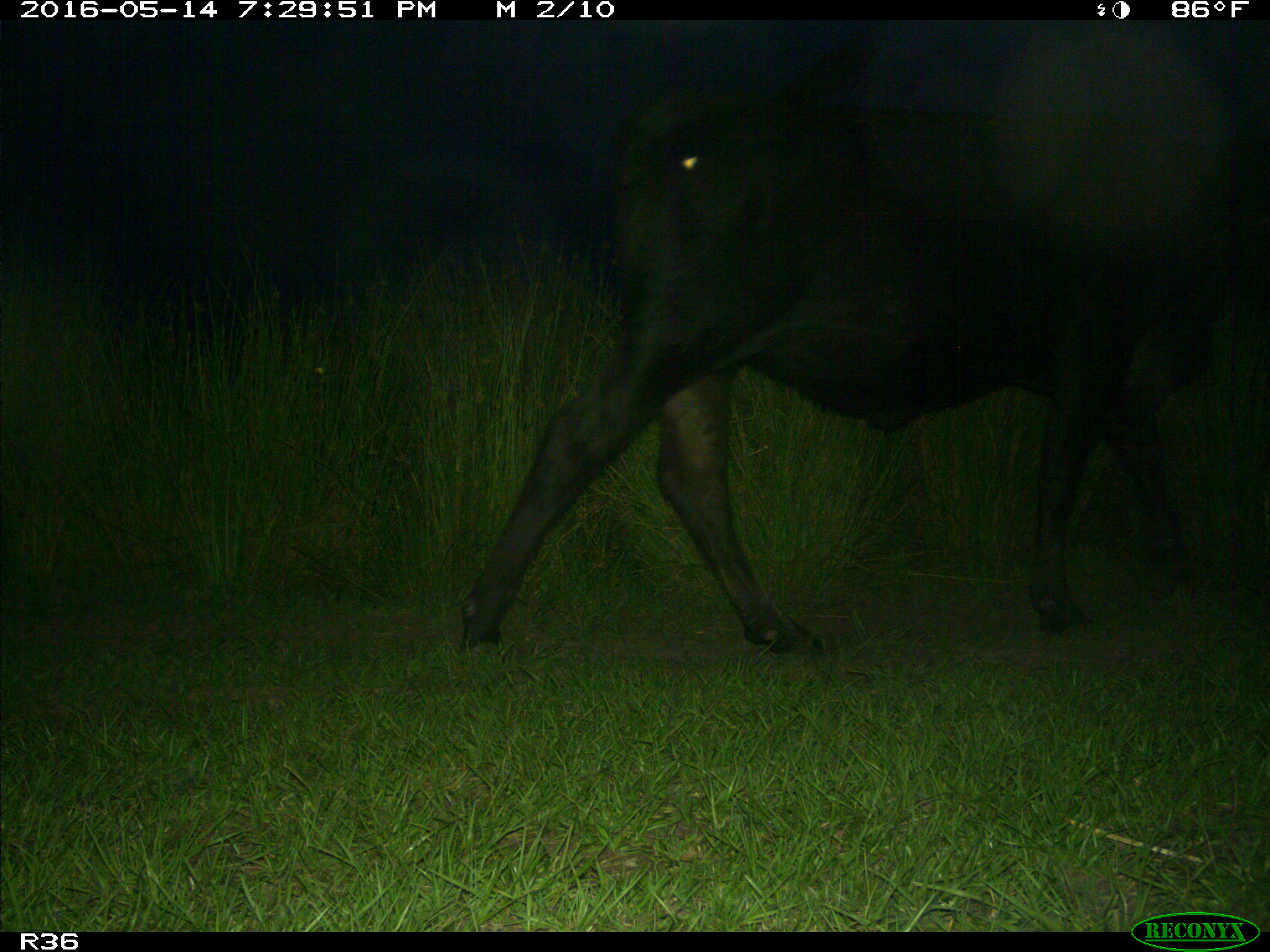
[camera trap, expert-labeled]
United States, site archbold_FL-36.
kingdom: Animalia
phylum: Chordata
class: Mammalia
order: Artiodactyla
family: Bovidae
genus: Bos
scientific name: Bos taurus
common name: domestic cow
Bos taurus (domestic cow).